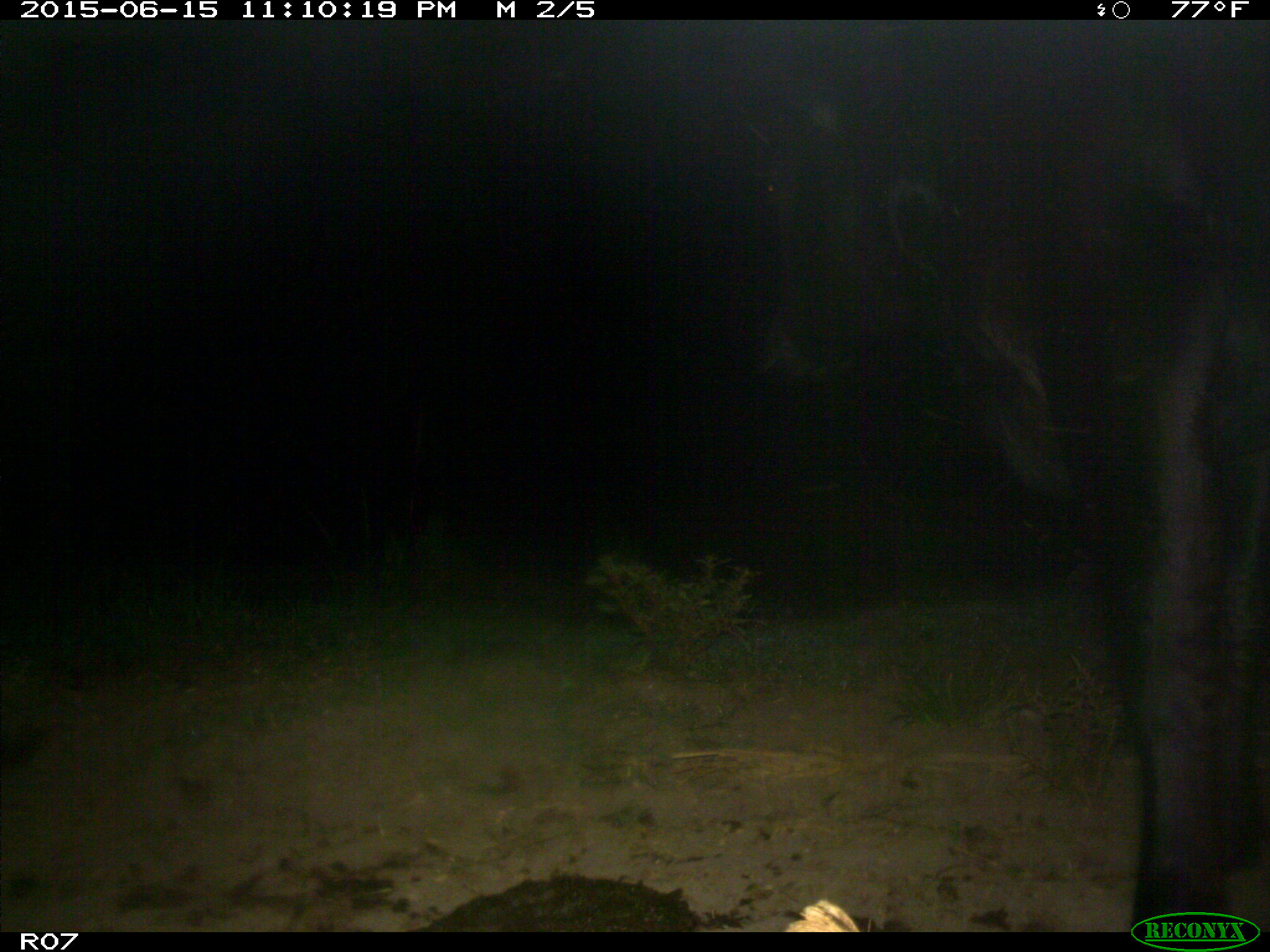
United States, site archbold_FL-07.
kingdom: Animalia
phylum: Chordata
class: Mammalia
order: Artiodactyla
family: Bovidae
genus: Bos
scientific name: Bos taurus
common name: domestic cow